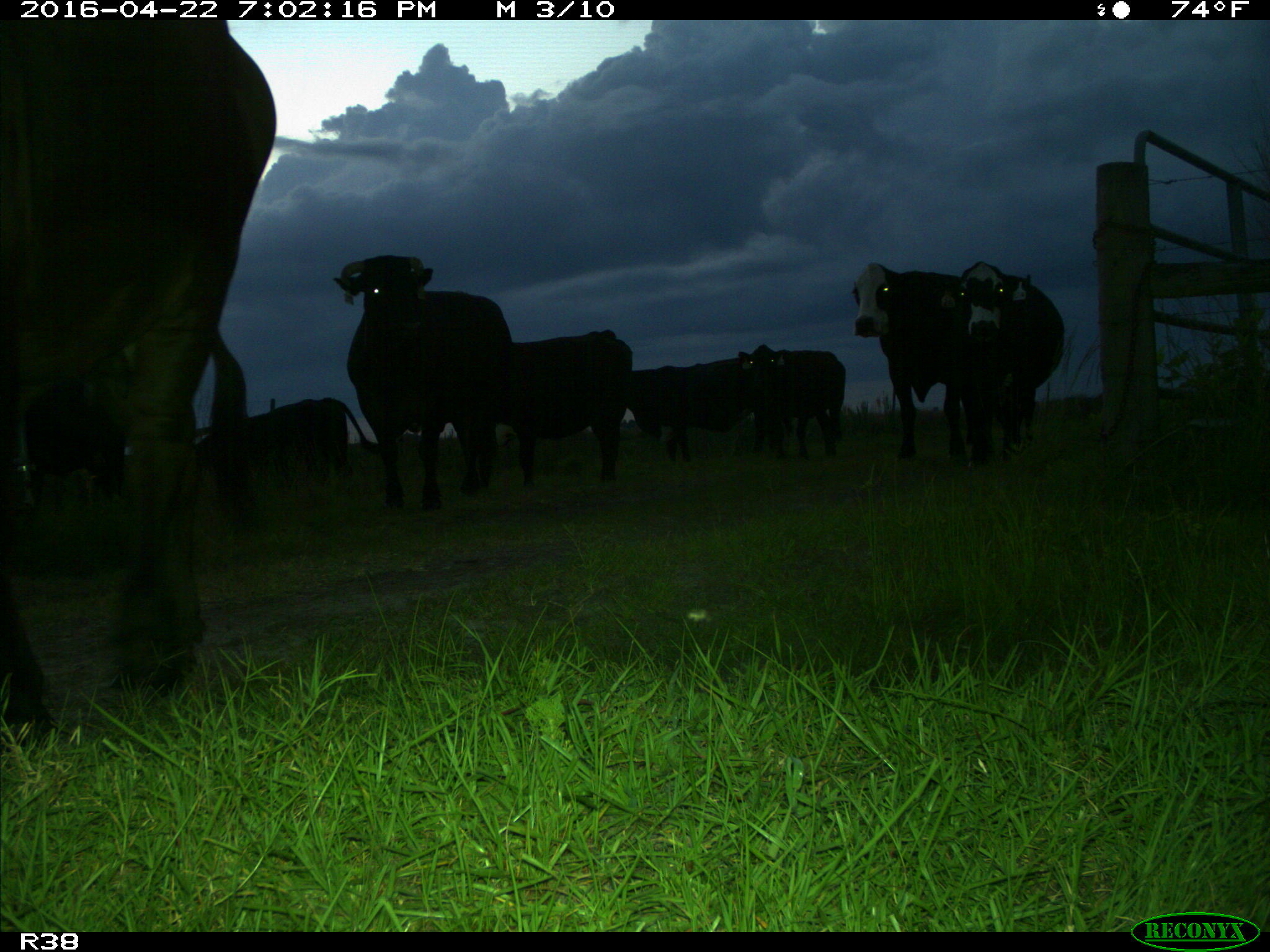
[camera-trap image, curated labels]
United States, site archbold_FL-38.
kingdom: Animalia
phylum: Chordata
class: Mammalia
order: Artiodactyla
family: Bovidae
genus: Bos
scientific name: Bos taurus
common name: domestic cow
Bos taurus (domestic cow).